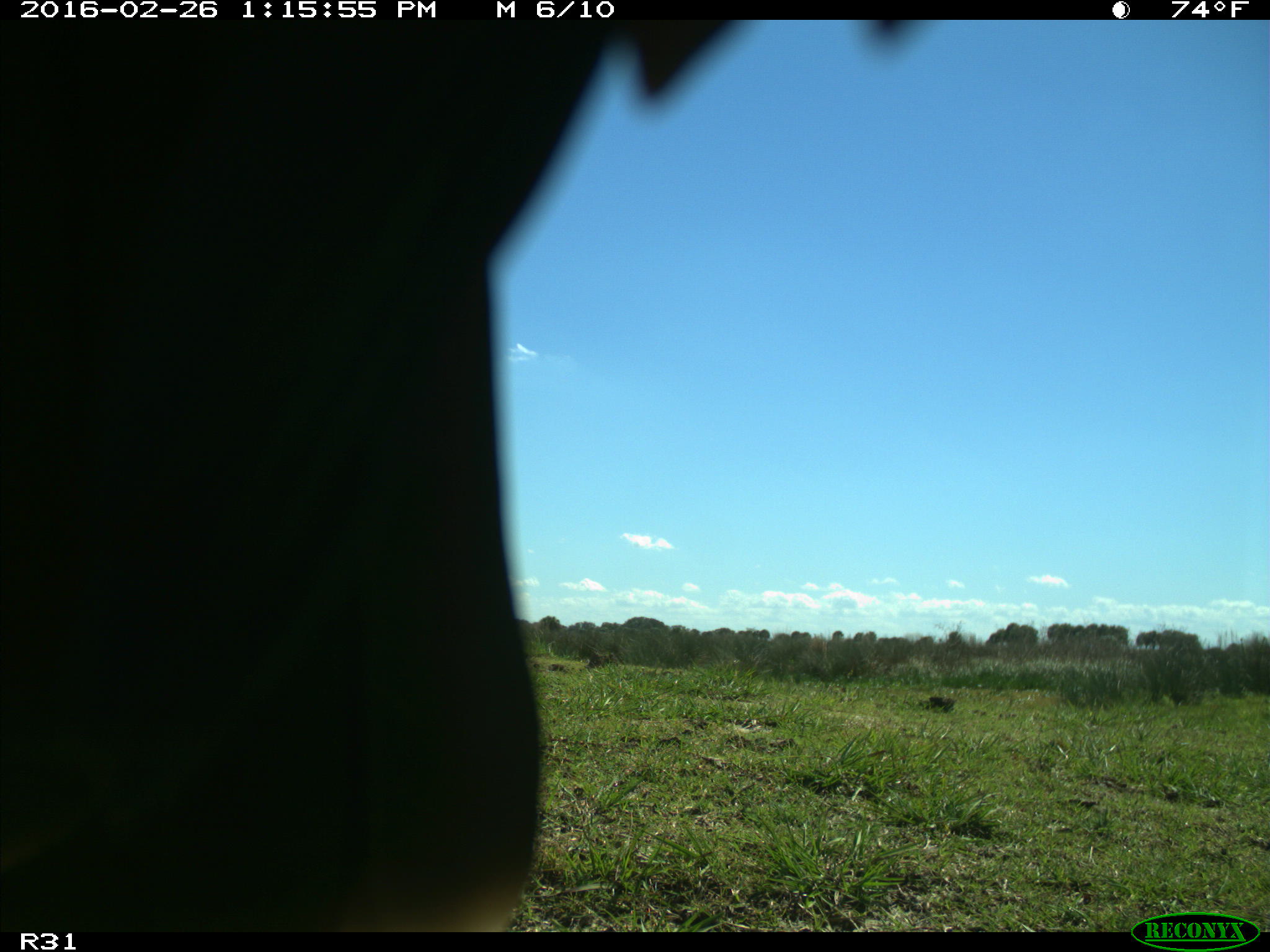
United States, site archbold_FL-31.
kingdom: Animalia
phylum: Chordata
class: Aves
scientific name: Aves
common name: birds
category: unidentified bird